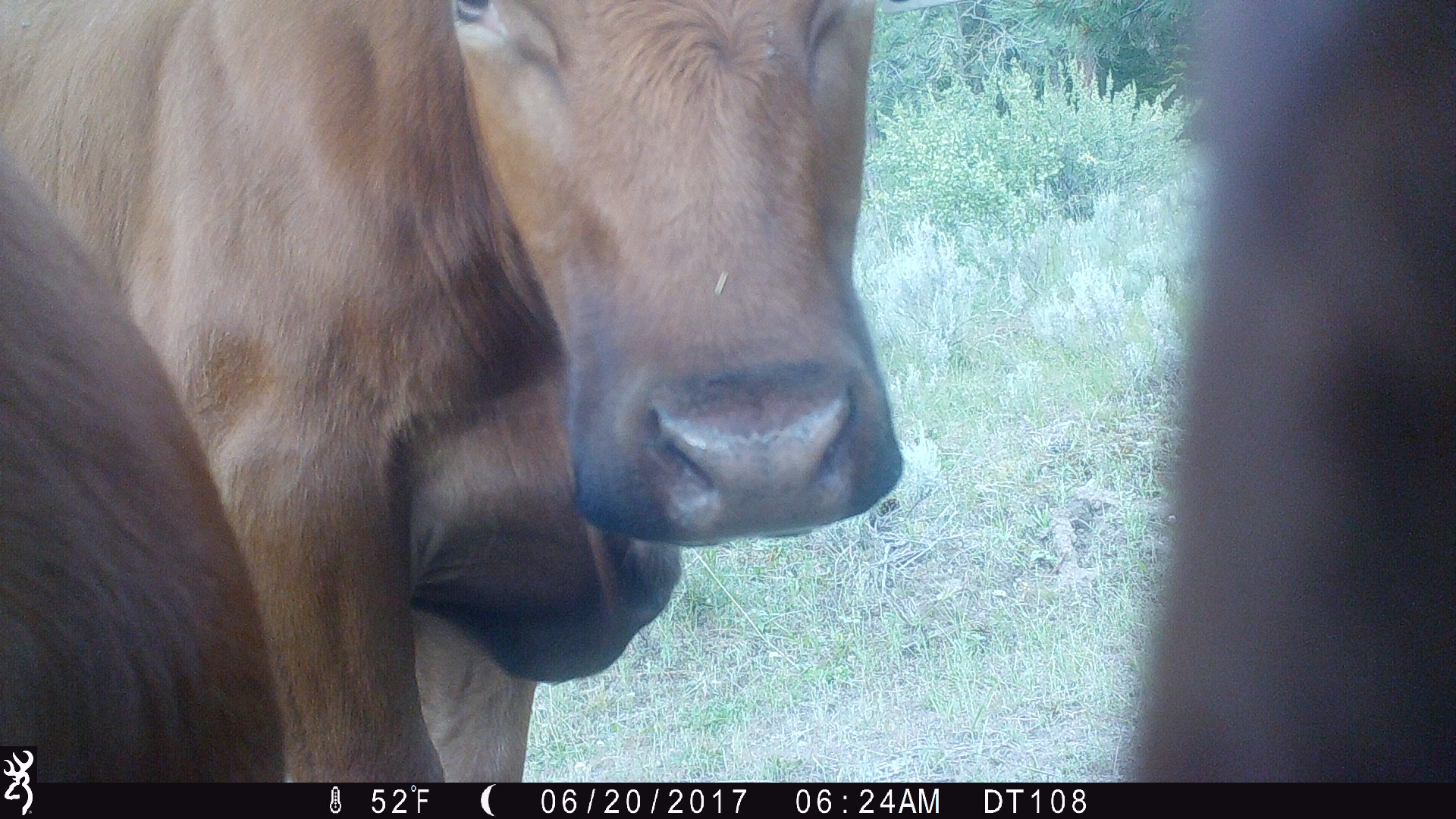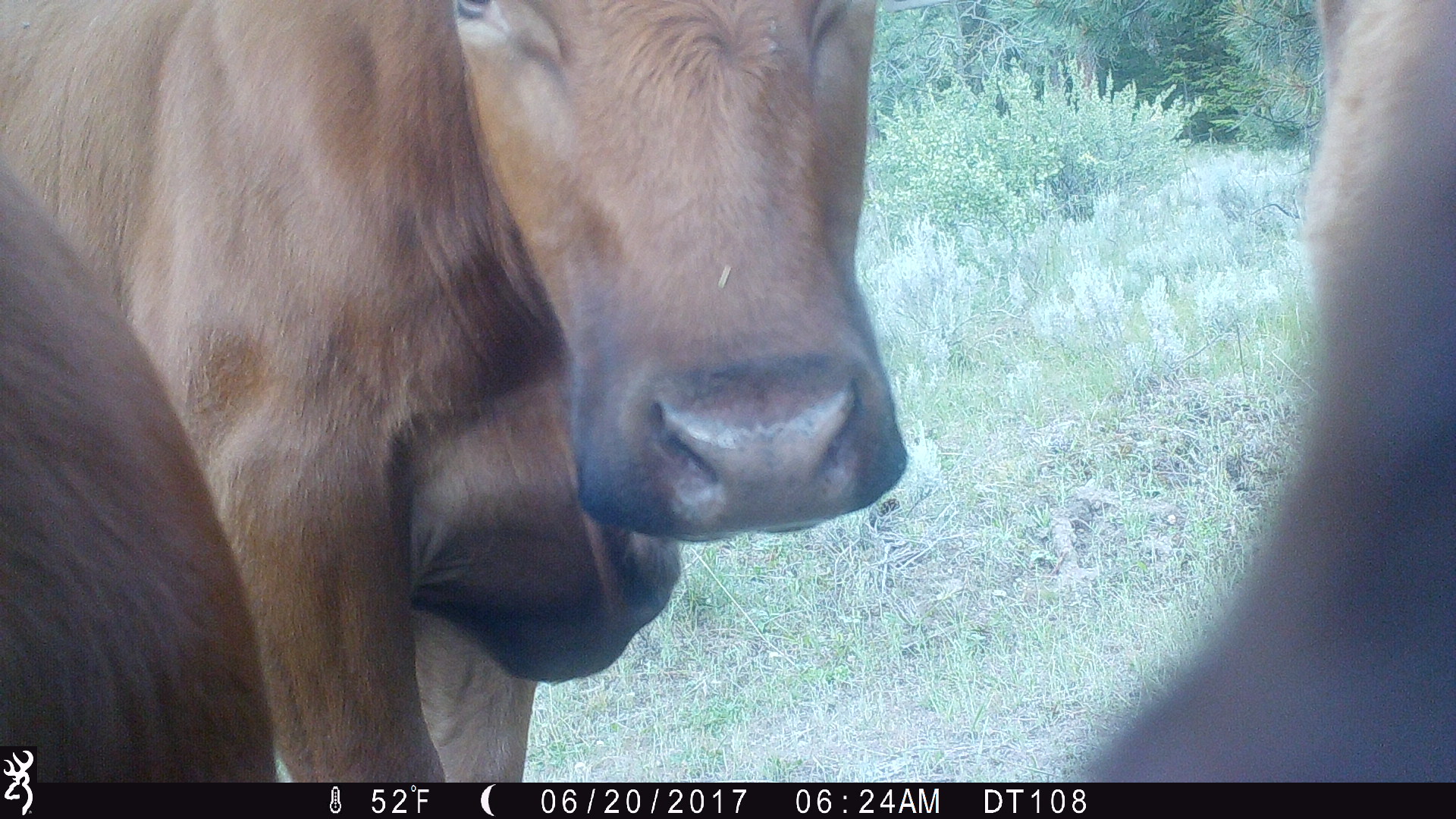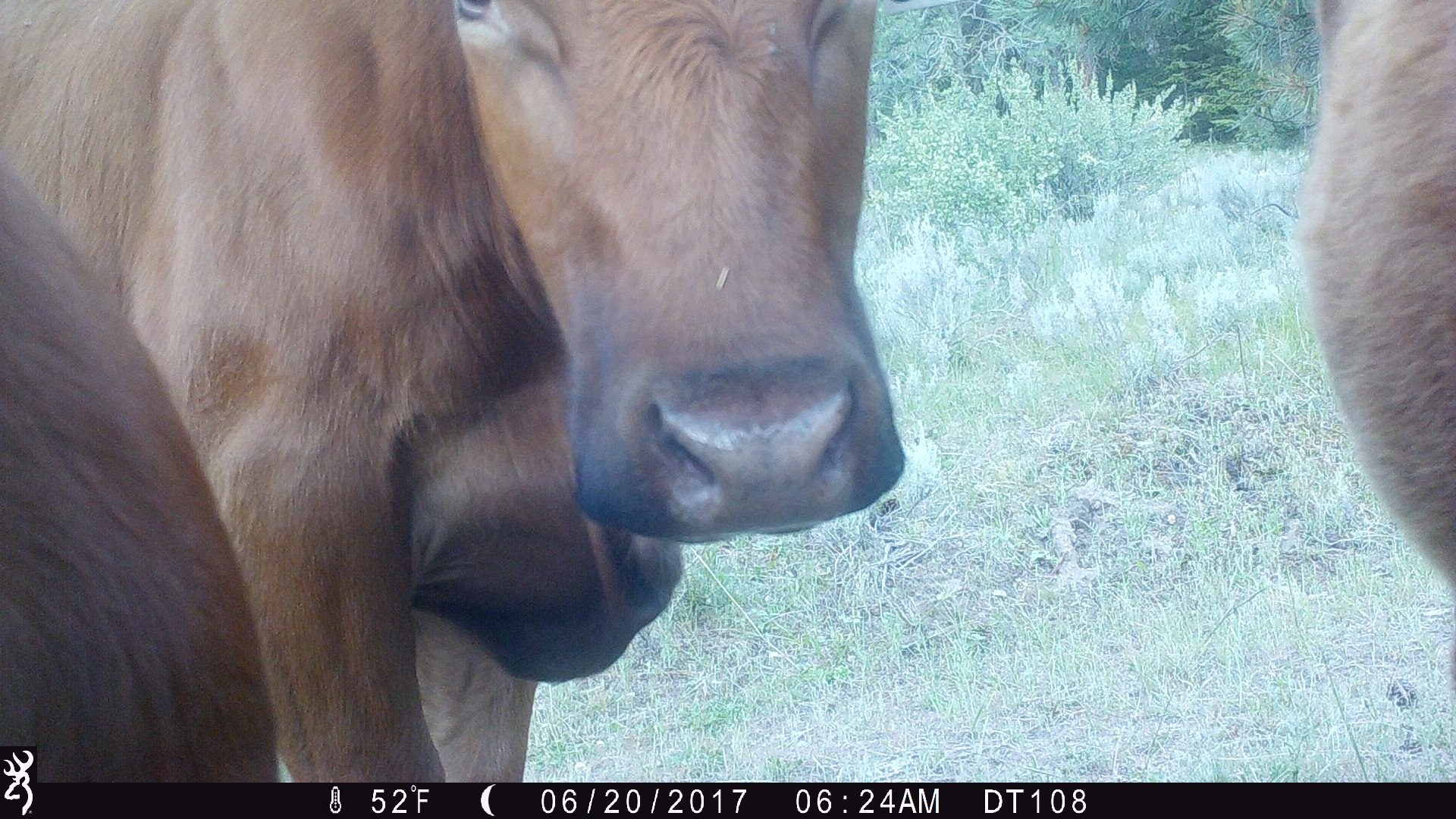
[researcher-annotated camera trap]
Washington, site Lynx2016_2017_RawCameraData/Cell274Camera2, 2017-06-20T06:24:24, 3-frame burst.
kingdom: Animalia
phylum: Chordata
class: Mammalia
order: Artiodactyla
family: Bovidae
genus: Bos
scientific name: Bos taurus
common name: domestic cattle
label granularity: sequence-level